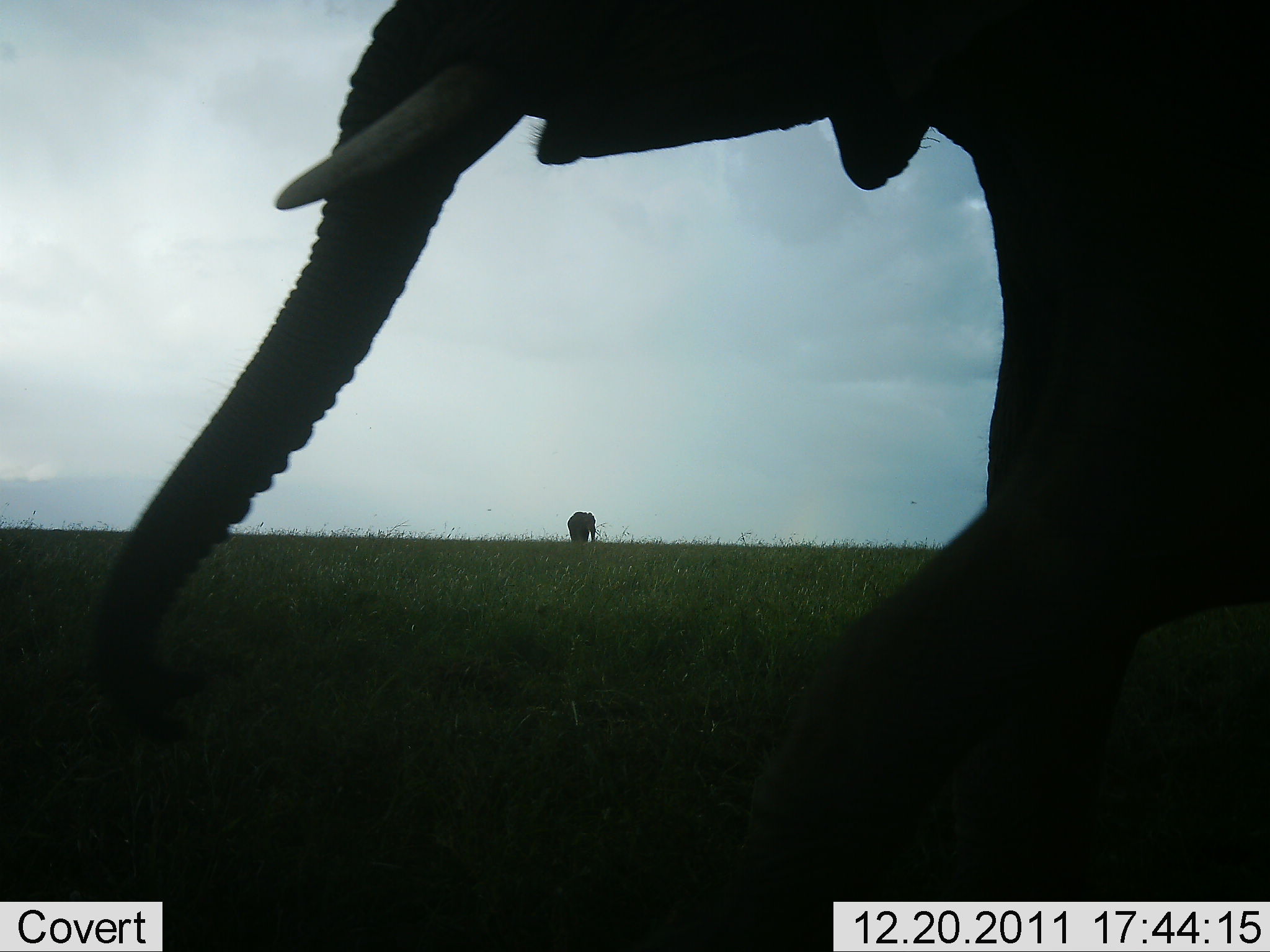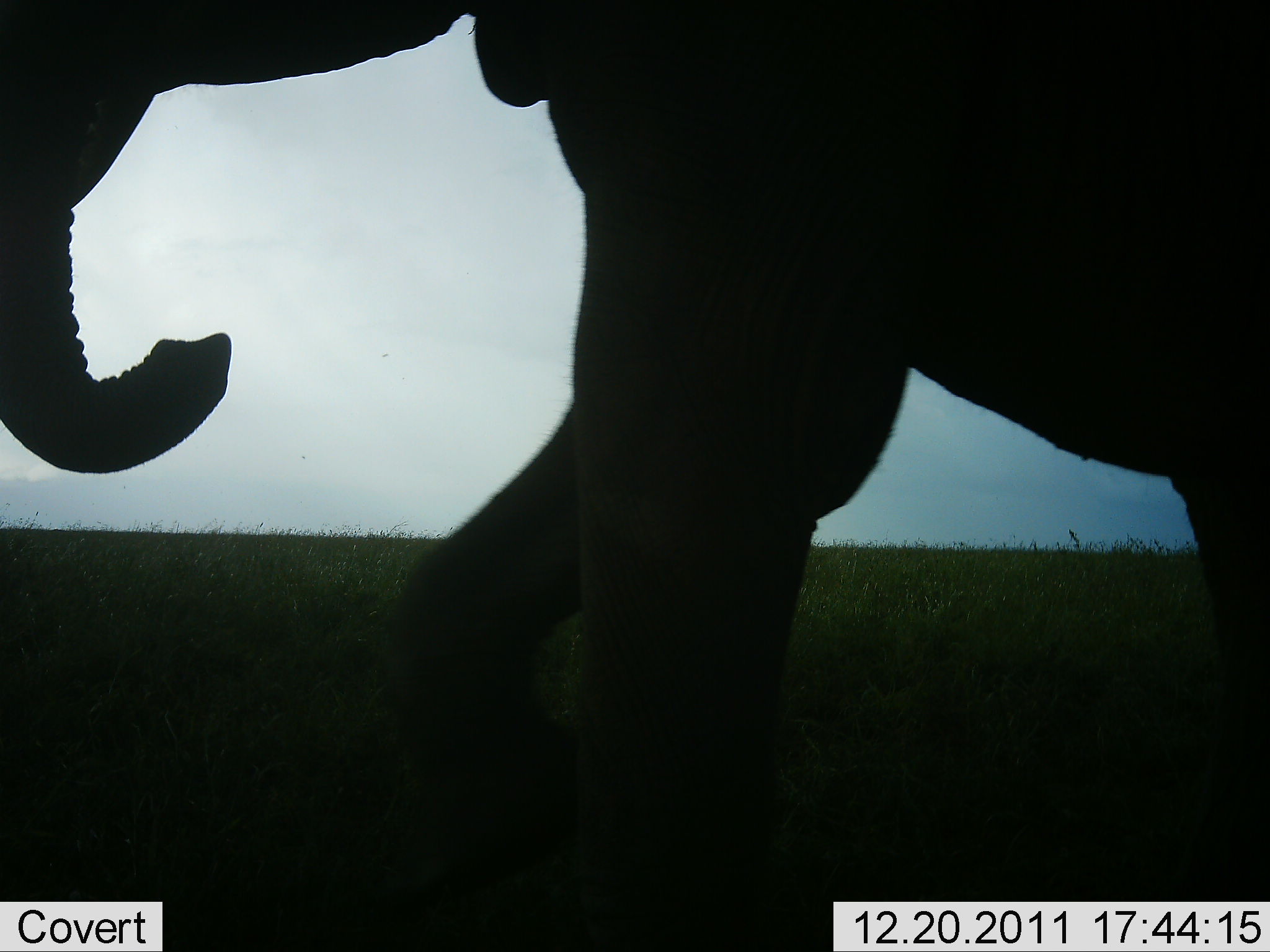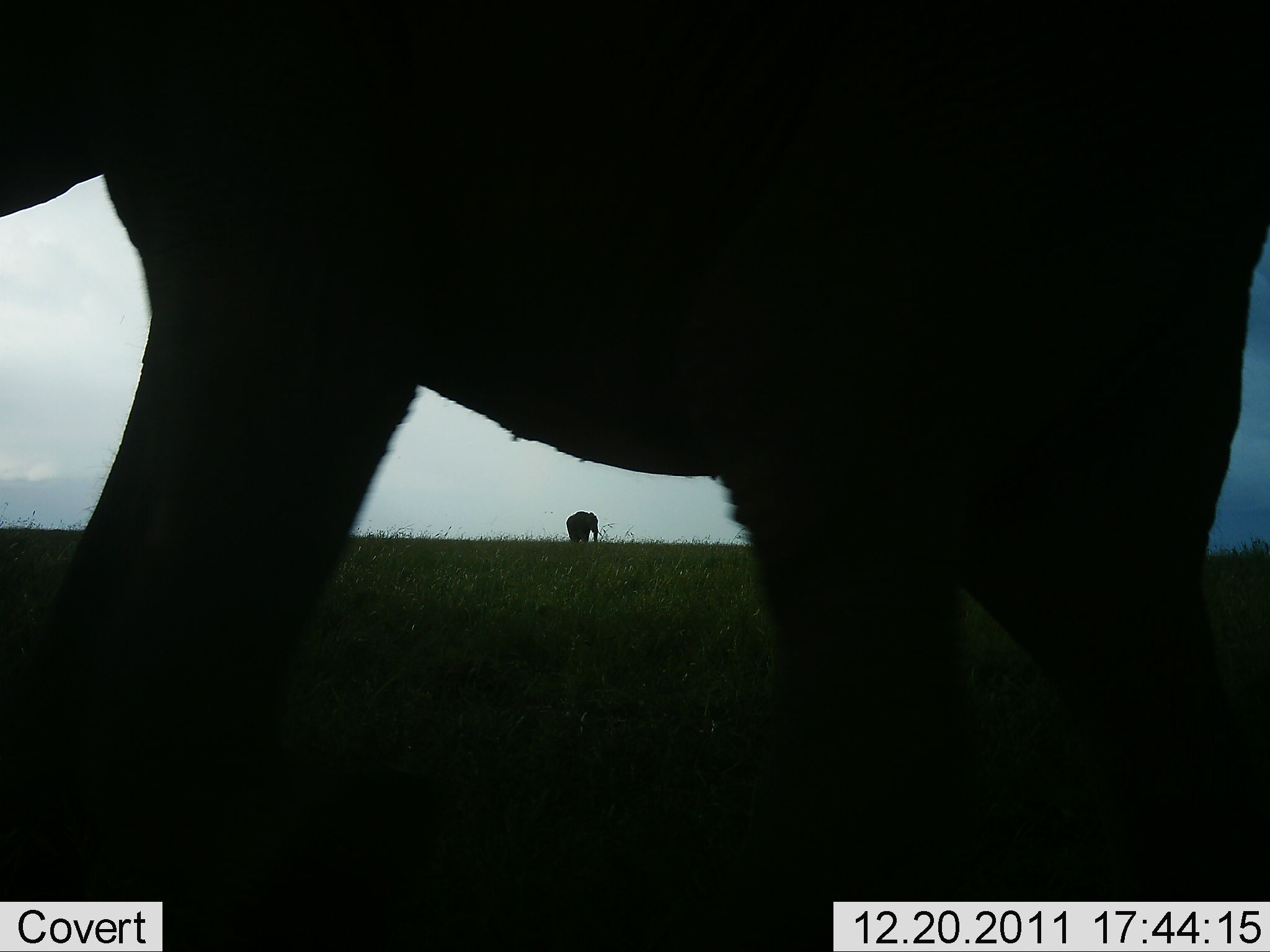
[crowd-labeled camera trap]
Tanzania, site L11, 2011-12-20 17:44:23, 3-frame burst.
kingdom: Animalia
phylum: Chordata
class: Mammalia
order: Proboscidea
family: Elephantidae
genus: Loxodonta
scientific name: Loxodonta africana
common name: african bush elephant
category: elephant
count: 2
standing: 50%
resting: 0%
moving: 86%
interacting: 0%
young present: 0%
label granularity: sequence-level